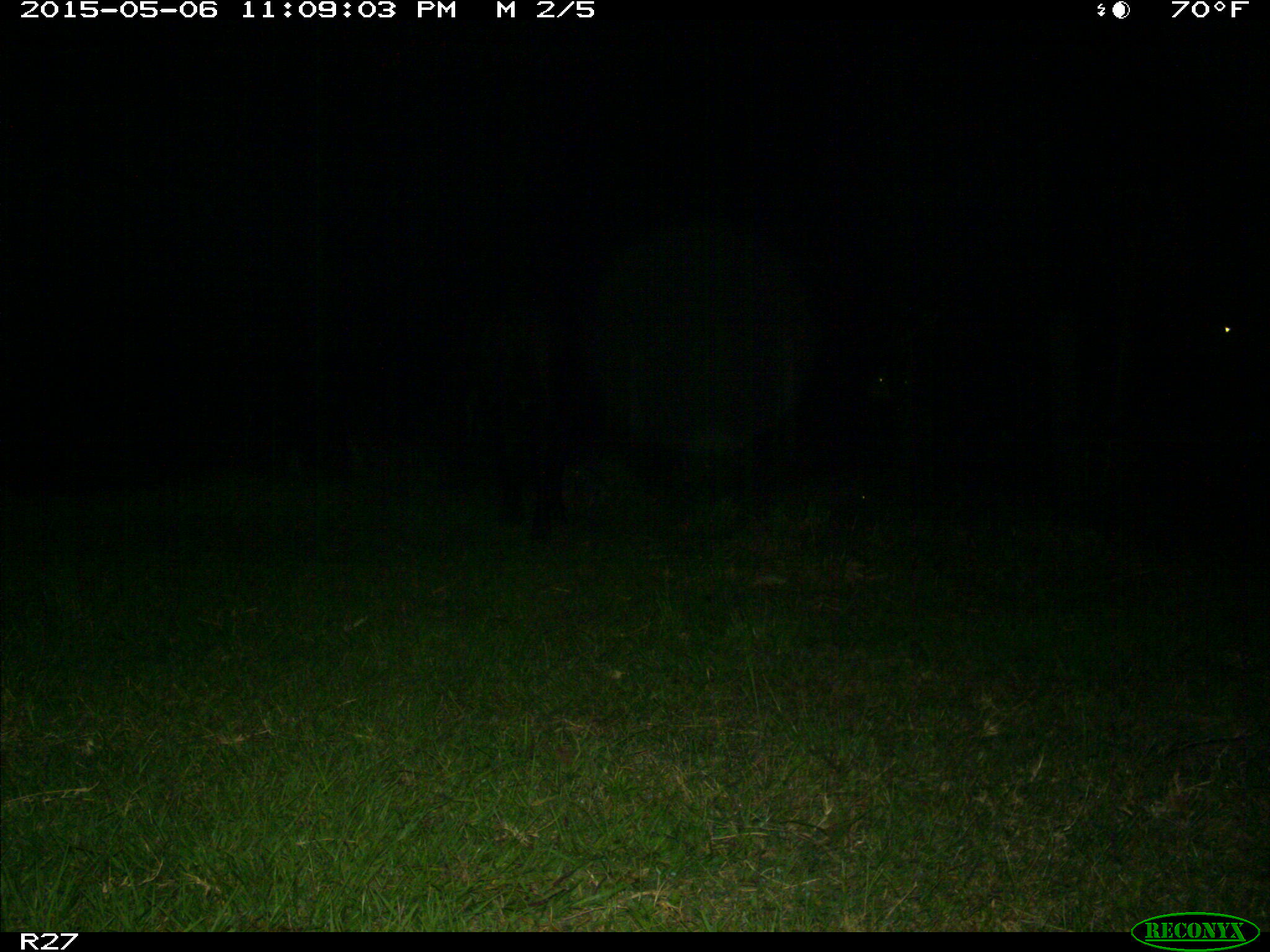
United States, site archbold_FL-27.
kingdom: Animalia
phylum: Chordata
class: Mammalia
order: Artiodactyla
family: Bovidae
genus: Bos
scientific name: Bos taurus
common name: domestic cow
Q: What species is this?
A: Bos taurus (domestic cow).